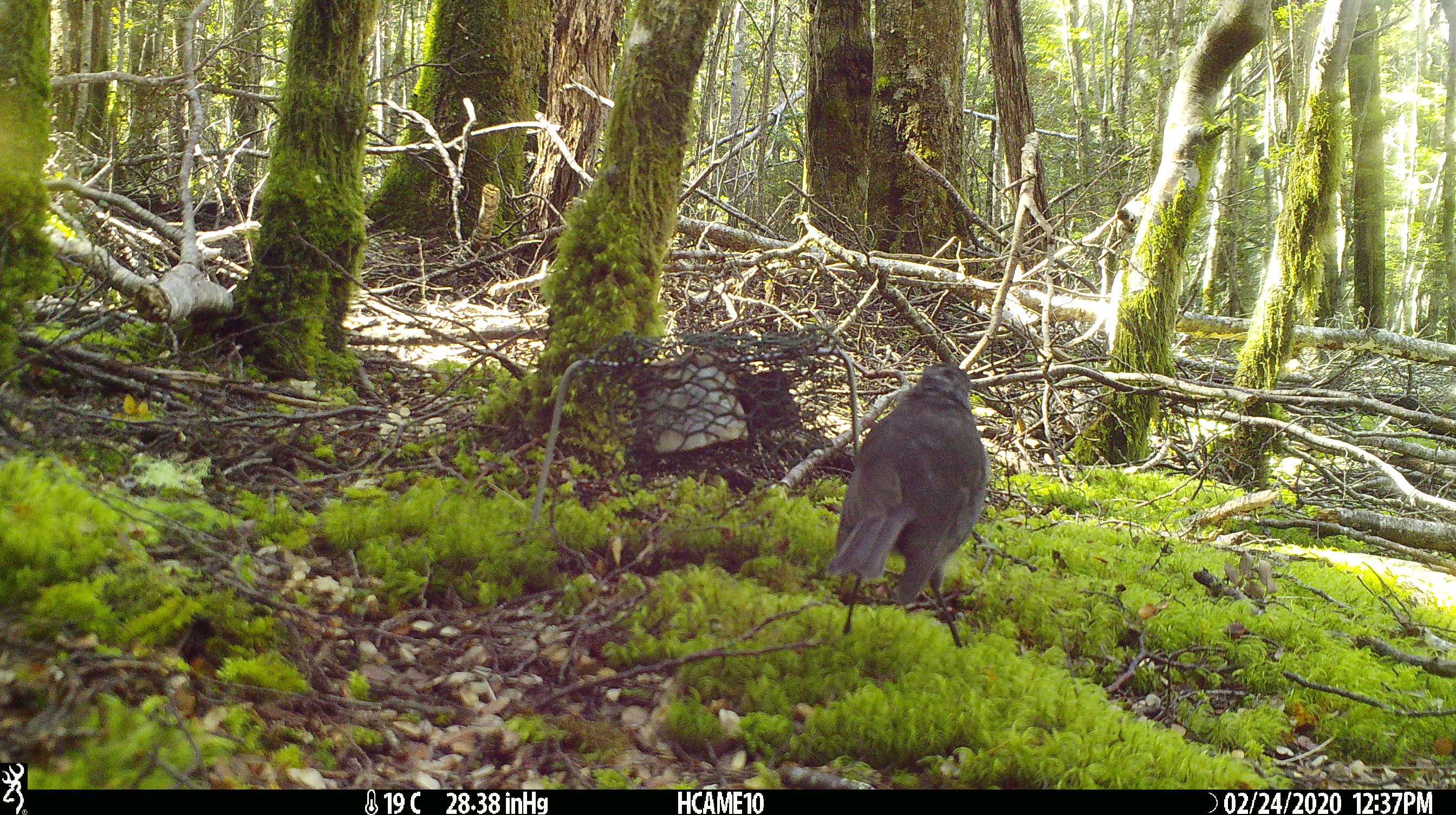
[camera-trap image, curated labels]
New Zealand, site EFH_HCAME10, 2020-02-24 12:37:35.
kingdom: Animalia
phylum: Chordata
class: Aves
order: Passeriformes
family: Petroicidae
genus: Petroica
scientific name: Petroica australis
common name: new zealand robin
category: robin